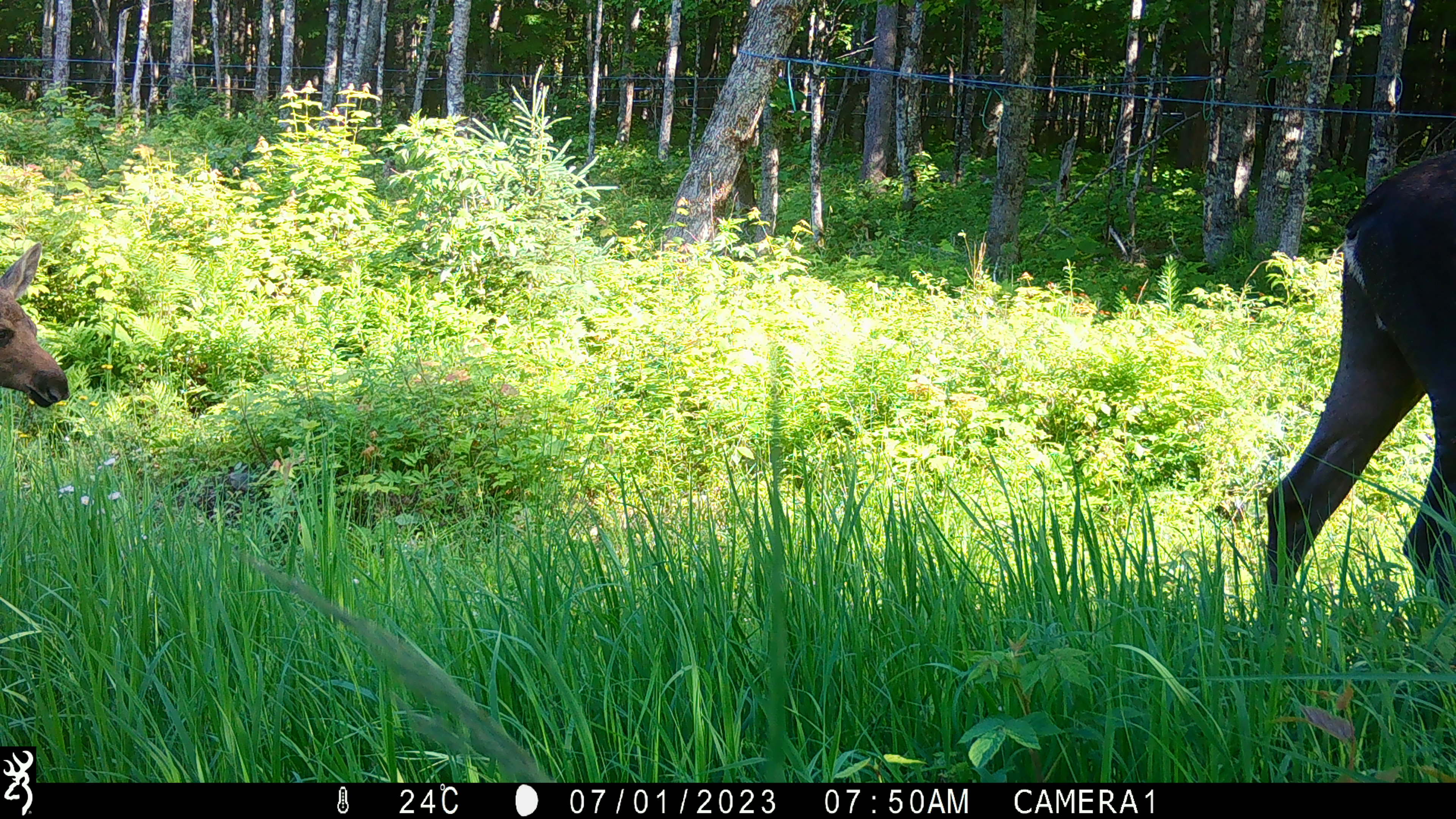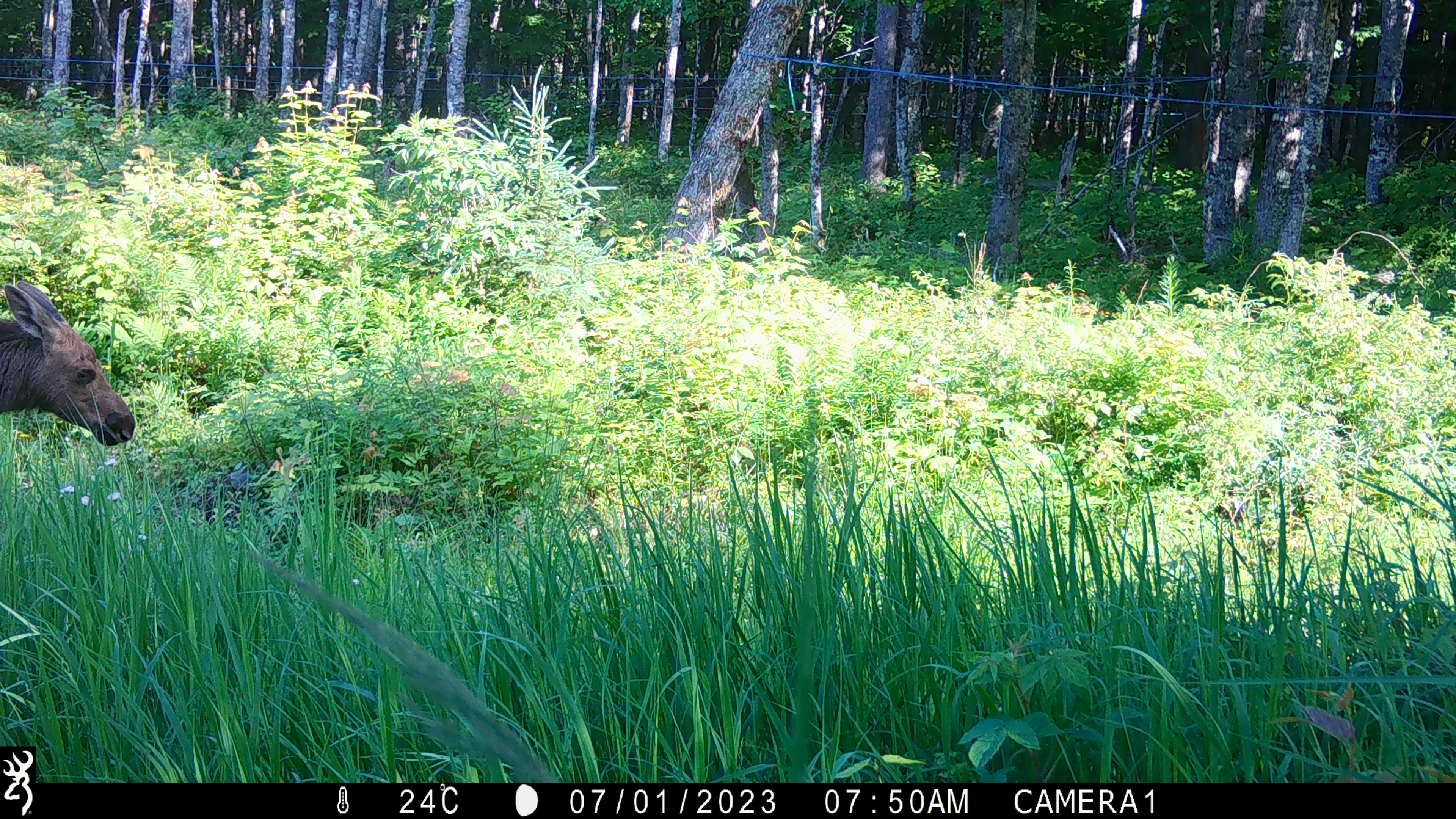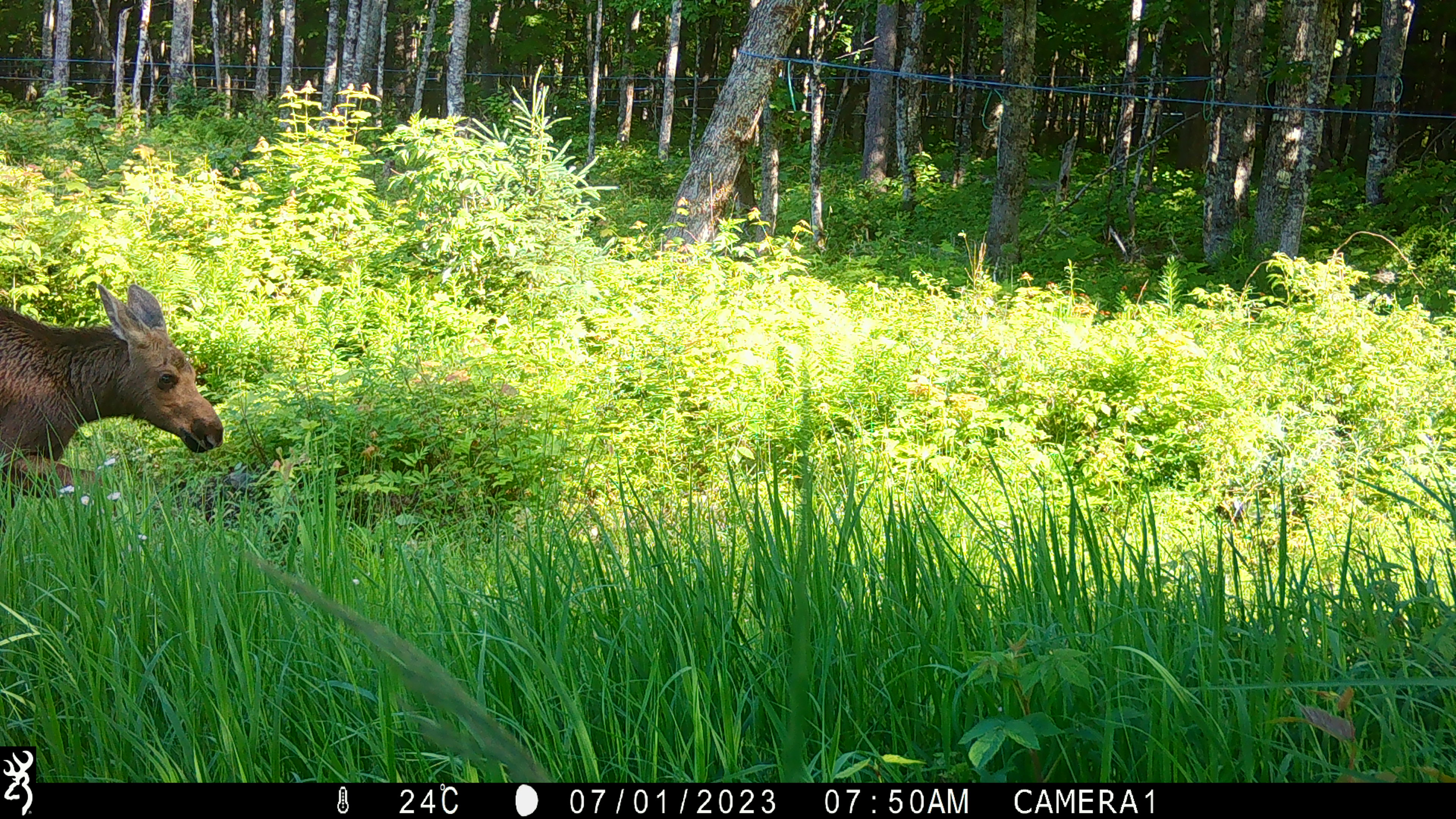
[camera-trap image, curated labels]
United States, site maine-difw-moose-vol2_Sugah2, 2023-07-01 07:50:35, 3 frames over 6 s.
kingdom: Animalia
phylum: Chordata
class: Mammalia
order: Artiodactyla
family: Cervidae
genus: Alces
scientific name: Alces alces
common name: moose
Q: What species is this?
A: Moose (Alces alces).